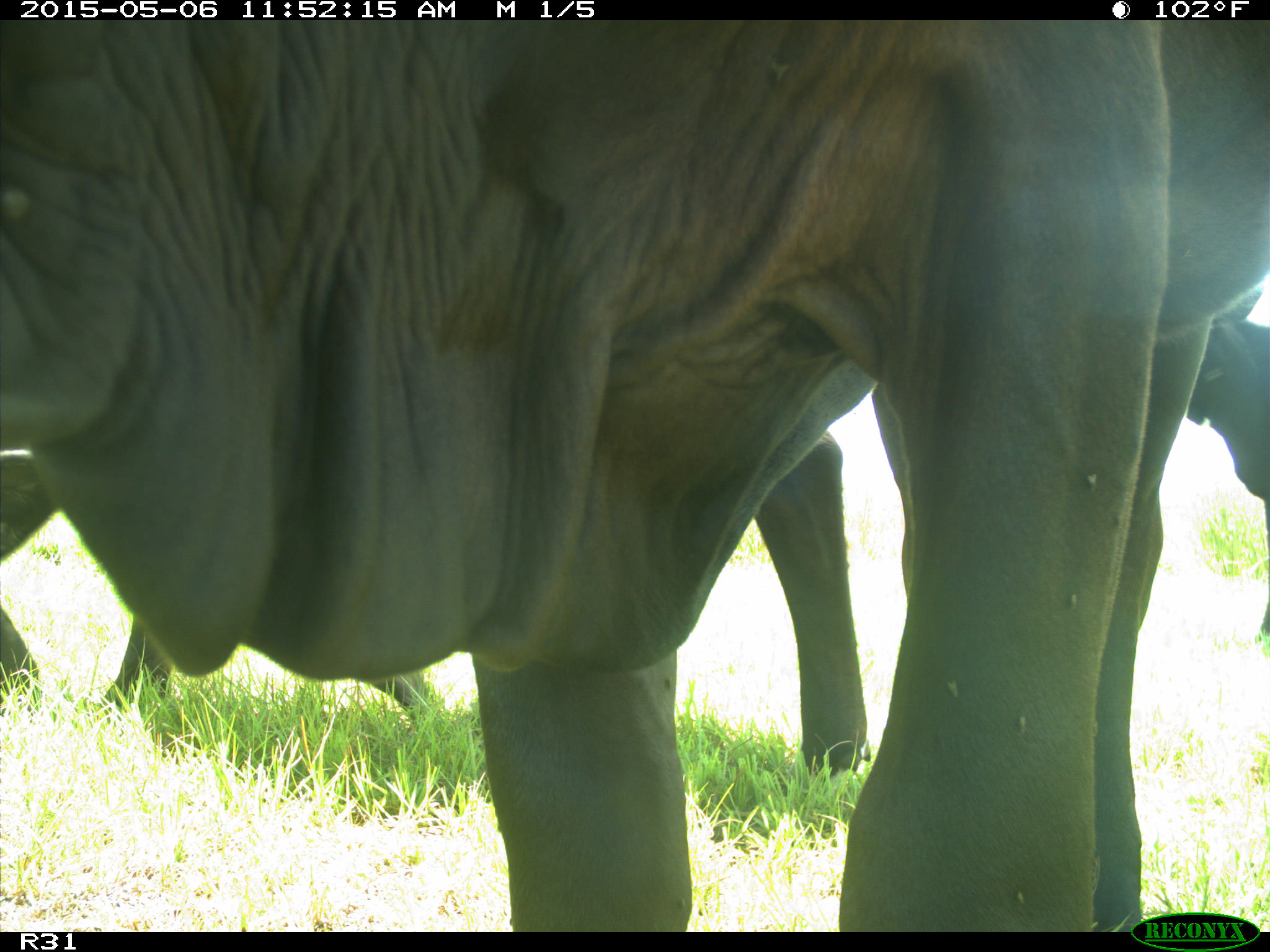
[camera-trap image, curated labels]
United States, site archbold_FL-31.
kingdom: Animalia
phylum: Chordata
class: Mammalia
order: Artiodactyla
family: Bovidae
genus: Bos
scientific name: Bos taurus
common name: domestic cow